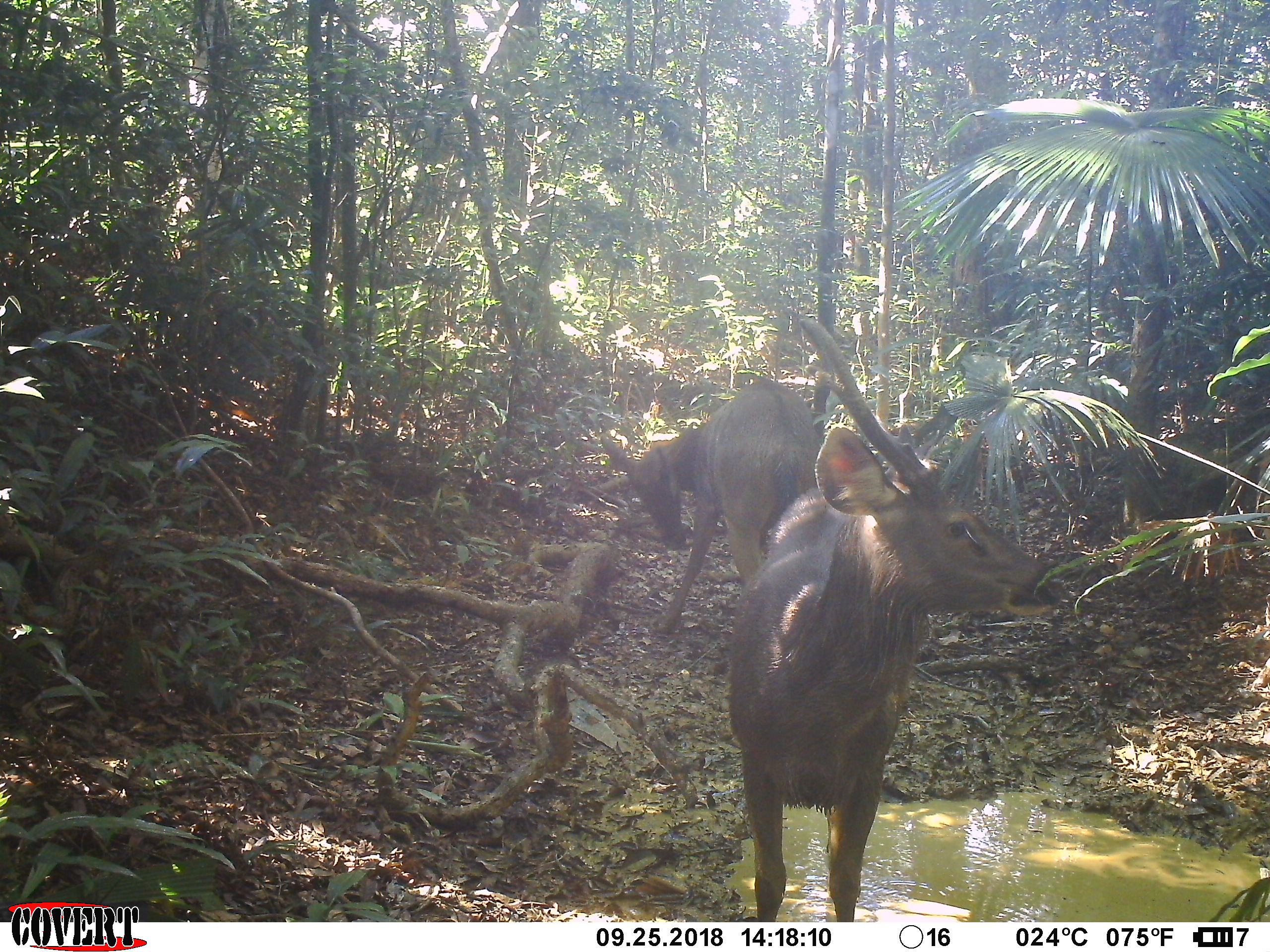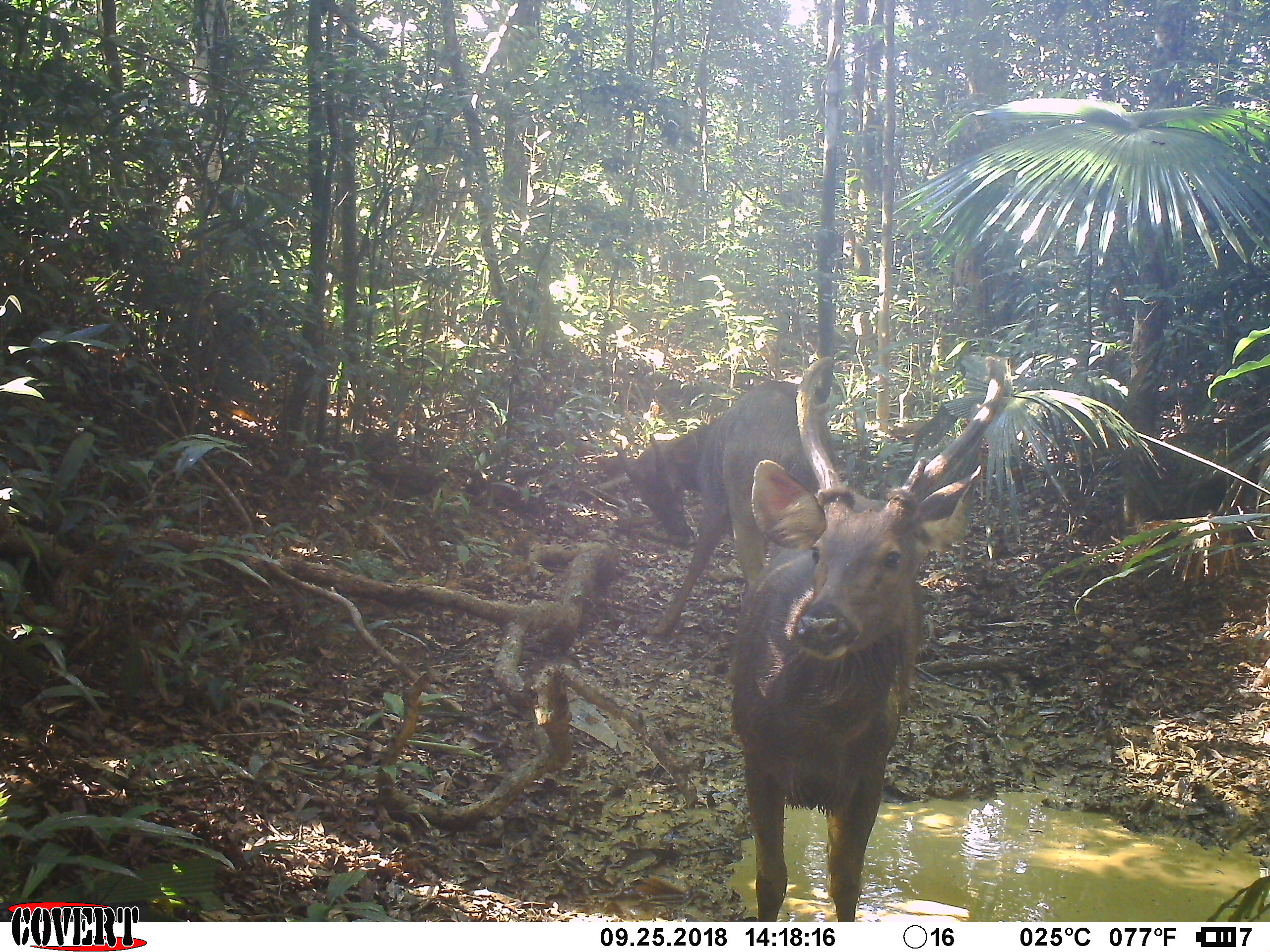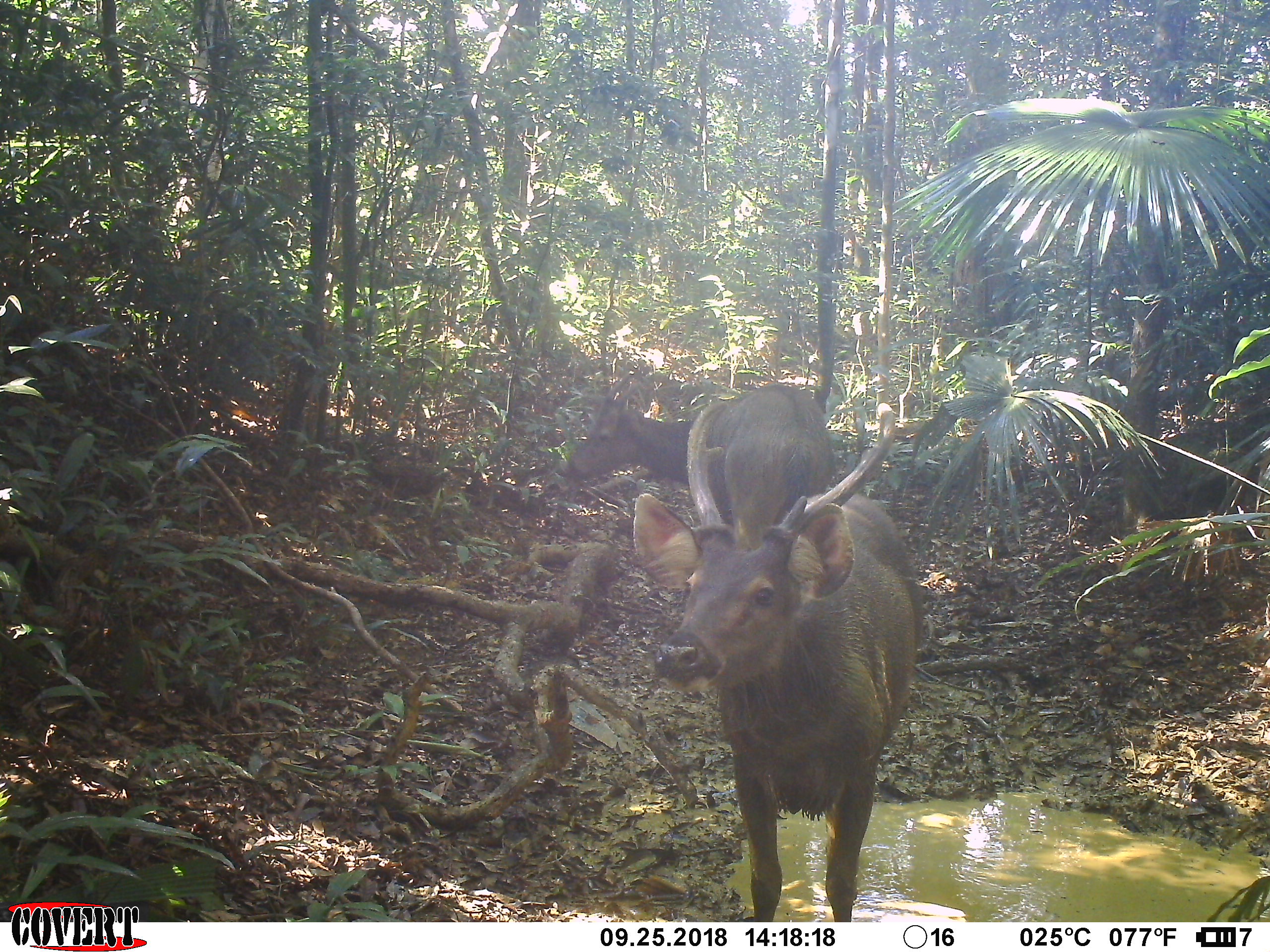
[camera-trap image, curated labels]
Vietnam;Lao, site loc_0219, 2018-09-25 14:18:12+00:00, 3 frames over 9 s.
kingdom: Animalia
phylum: Chordata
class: Mammalia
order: Artiodactyla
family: Cervidae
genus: Rusa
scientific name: Rusa unicolor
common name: sambar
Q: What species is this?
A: Sambar (Rusa unicolor).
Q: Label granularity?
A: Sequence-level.